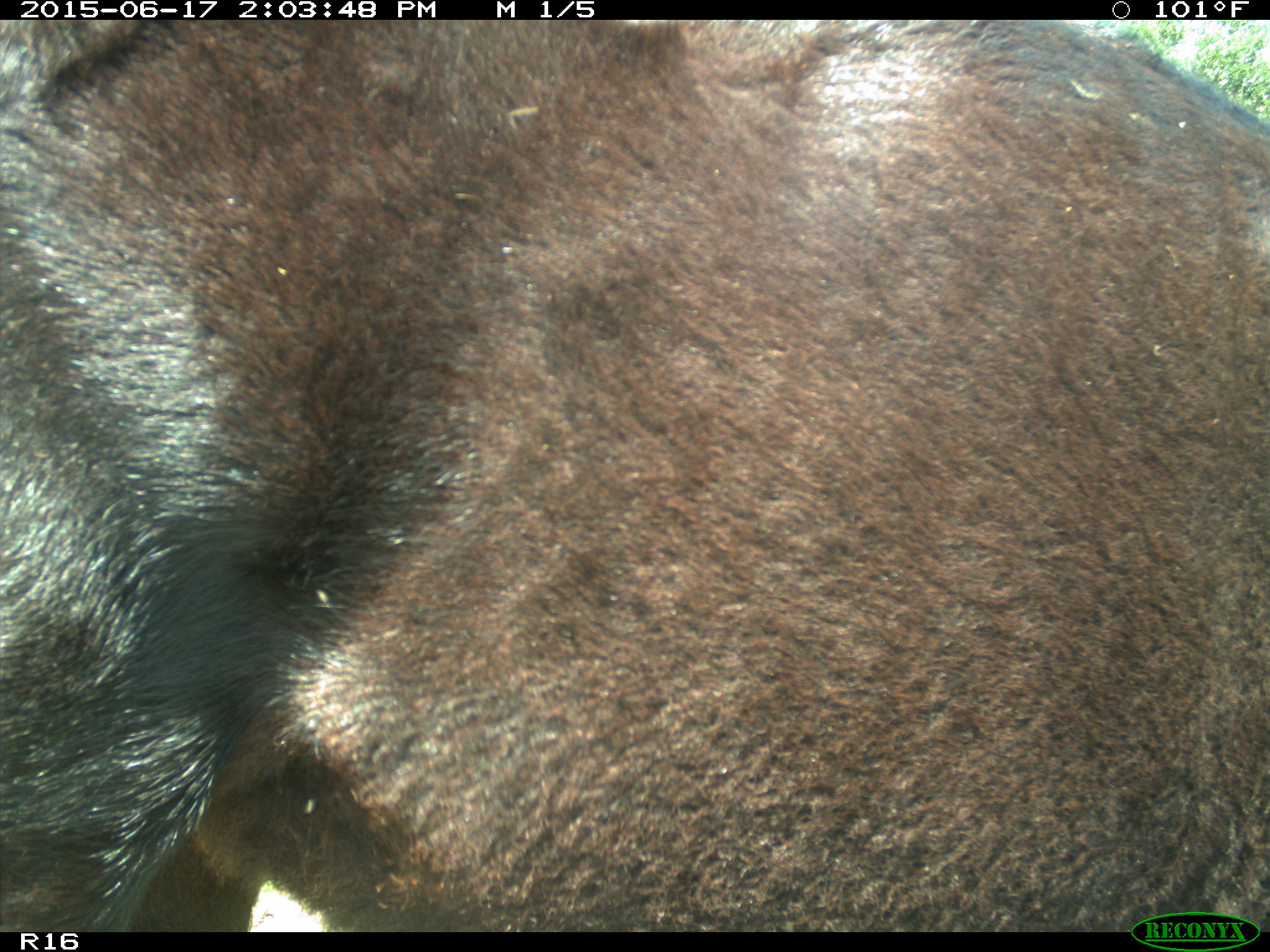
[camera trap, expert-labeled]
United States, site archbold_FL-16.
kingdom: Animalia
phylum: Chordata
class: Mammalia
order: Artiodactyla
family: Bovidae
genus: Bos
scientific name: Bos taurus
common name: domestic cow